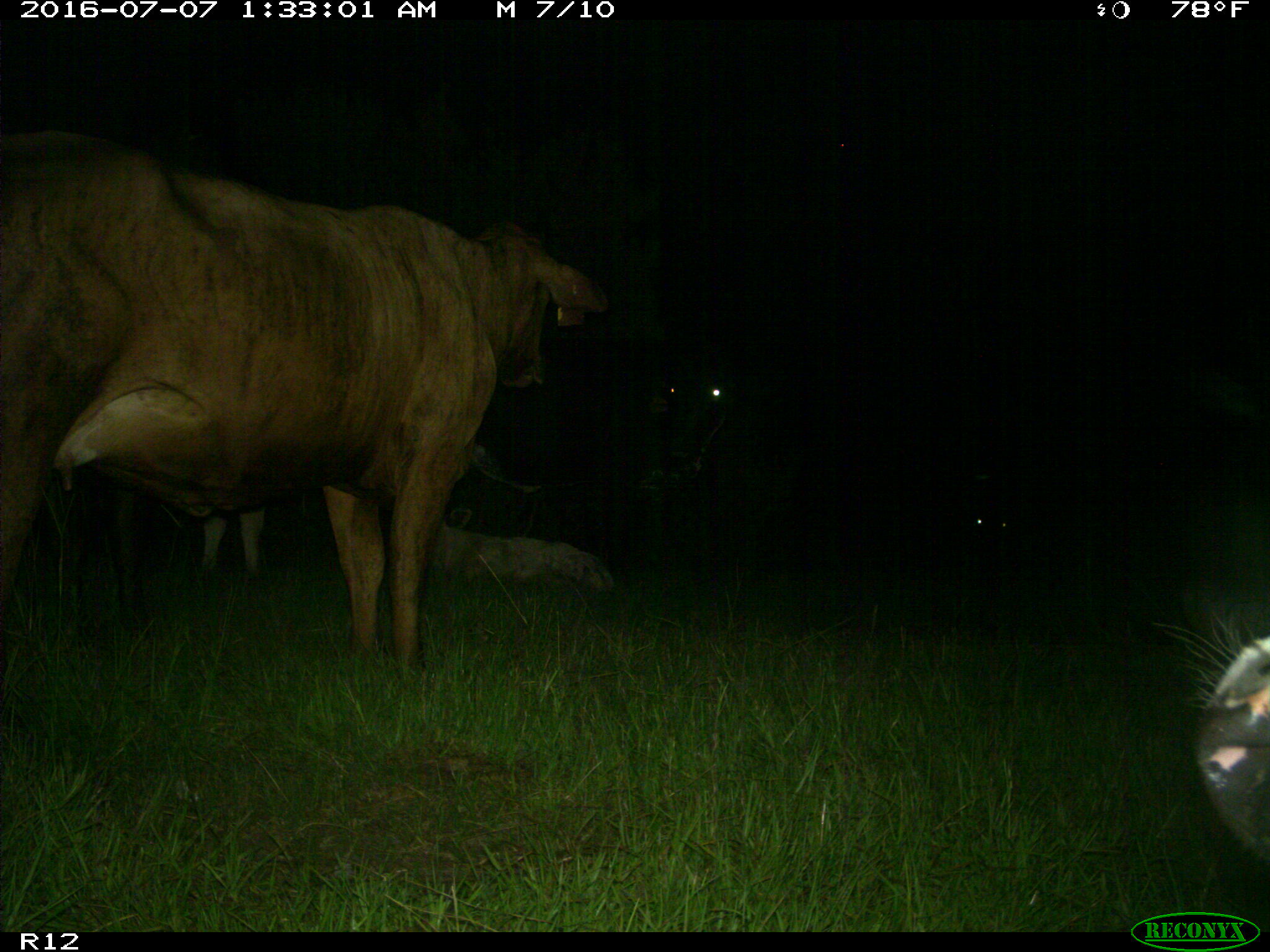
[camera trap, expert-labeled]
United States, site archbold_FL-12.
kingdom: Animalia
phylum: Chordata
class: Mammalia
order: Artiodactyla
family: Bovidae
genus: Bos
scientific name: Bos taurus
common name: domestic cow